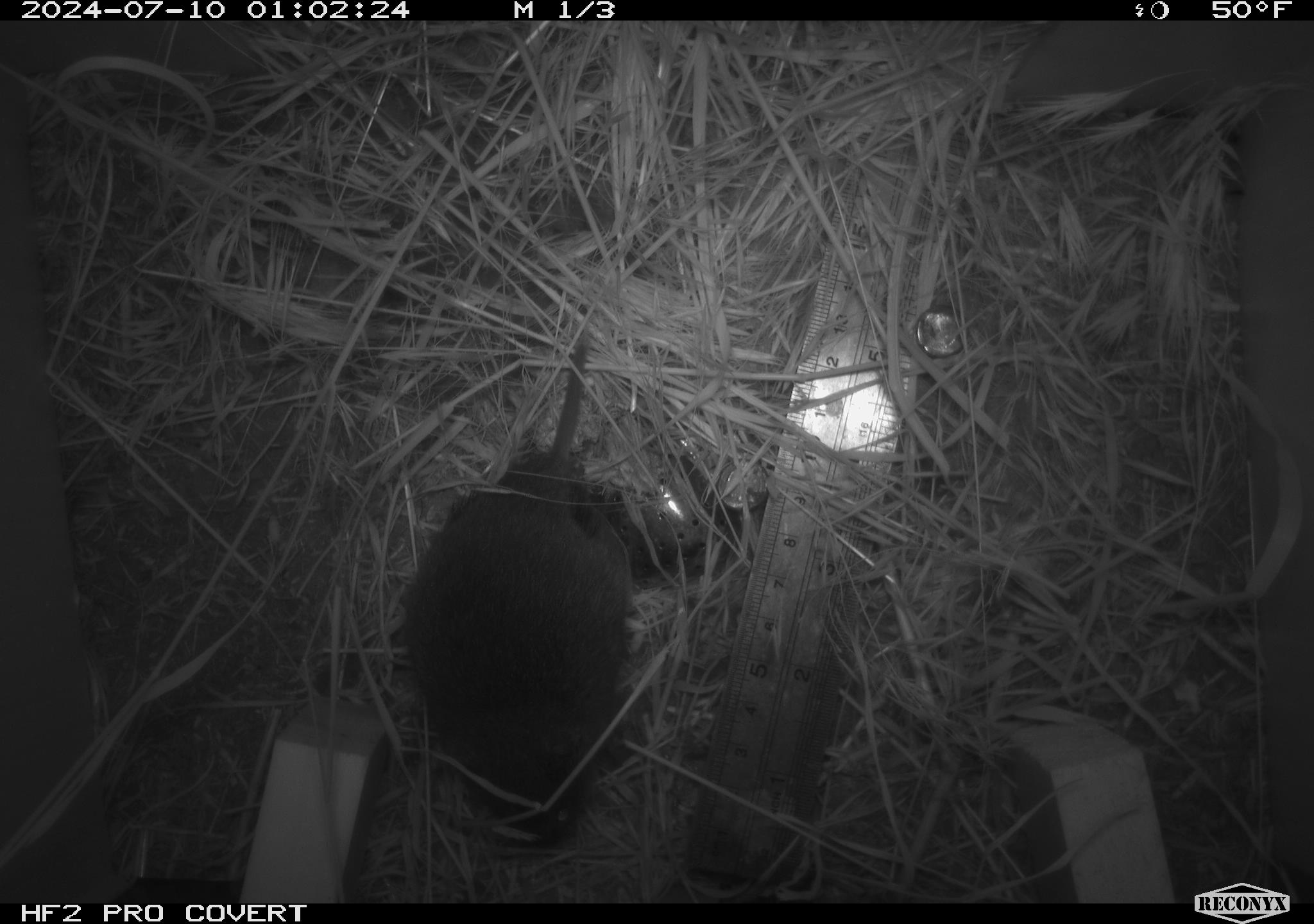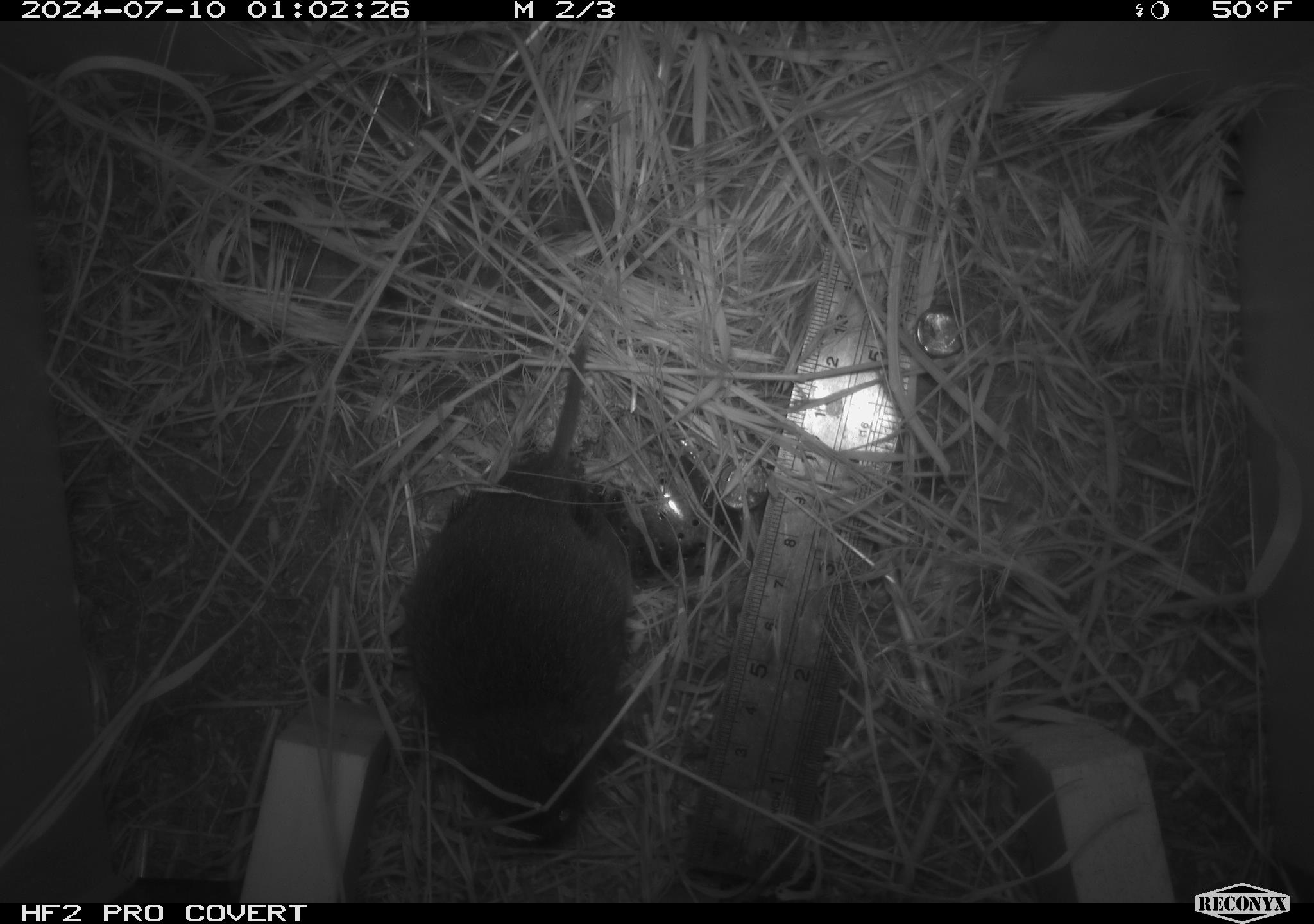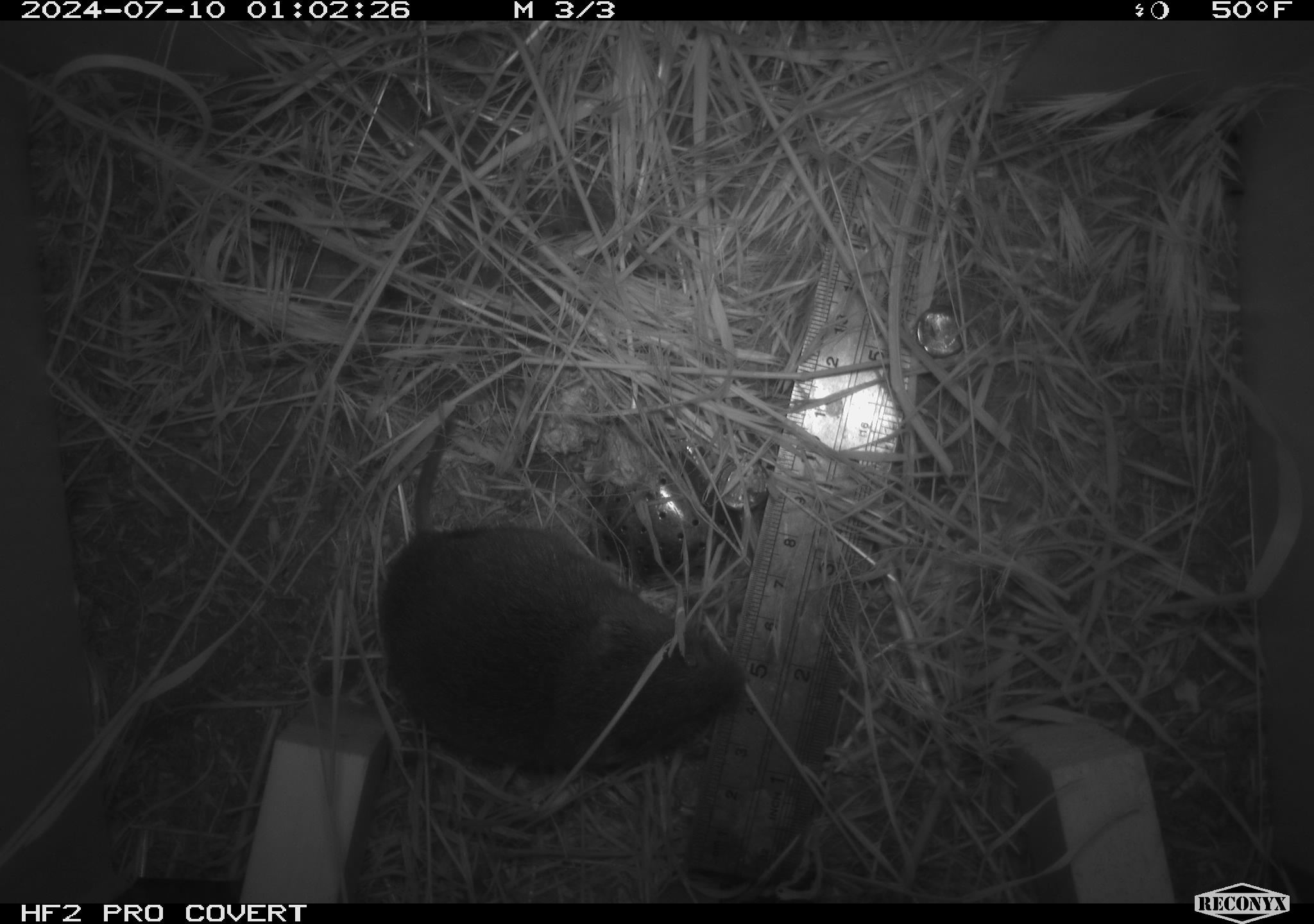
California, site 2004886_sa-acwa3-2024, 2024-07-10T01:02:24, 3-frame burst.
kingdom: Animalia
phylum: Chordata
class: Mammalia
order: Rodentia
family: Cricetidae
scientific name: Arvicolinae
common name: voles, lemmings, and muskrats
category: arvicolinae subfamily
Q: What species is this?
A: Arvicolinae subfamily (voles, lemmings, and muskrats) (Arvicolinae).